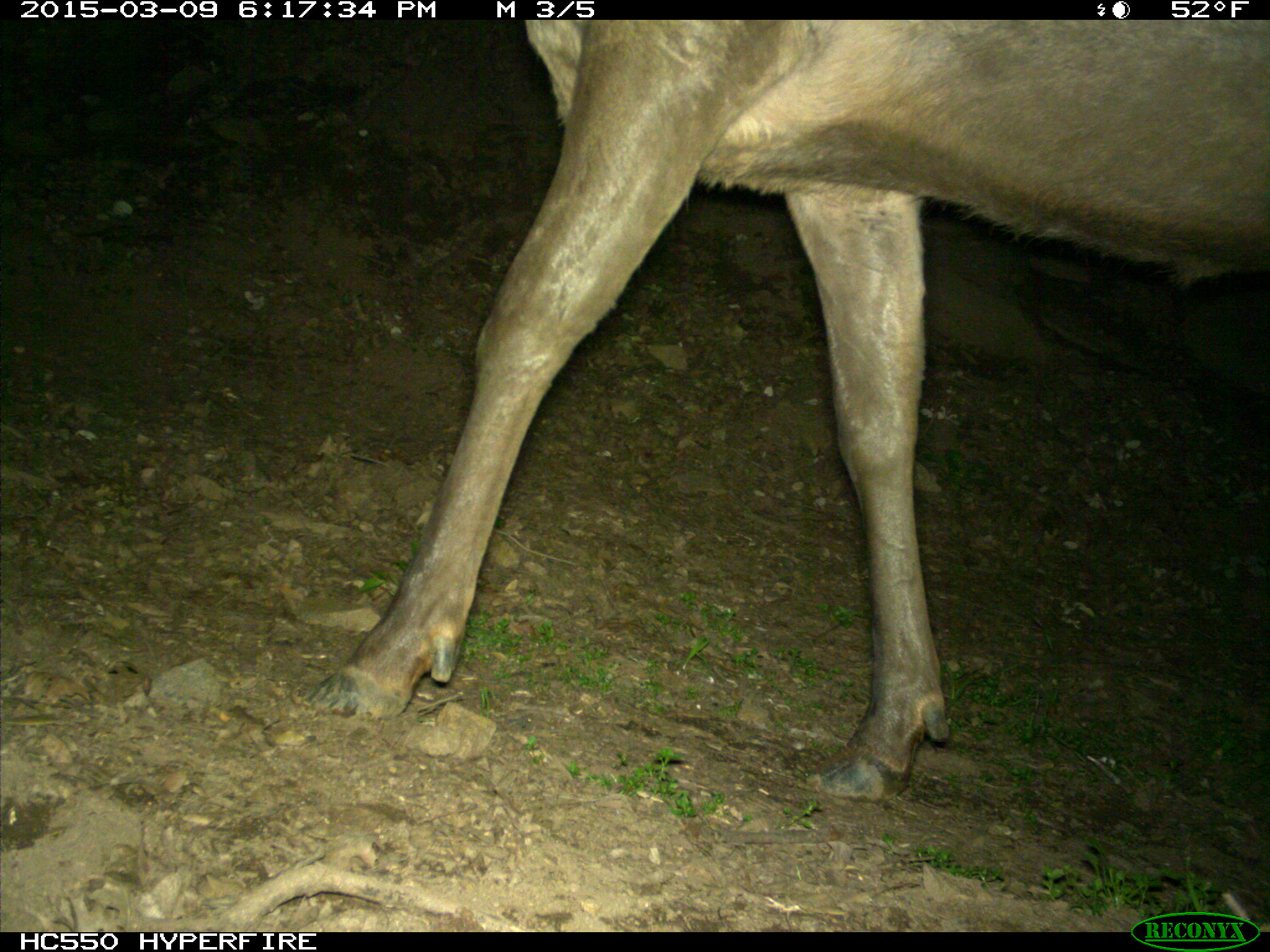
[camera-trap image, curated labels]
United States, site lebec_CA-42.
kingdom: Animalia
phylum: Chordata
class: Mammalia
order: Artiodactyla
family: Cervidae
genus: Cervus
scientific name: Cervus canadensis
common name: elk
Cervus canadensis (elk).